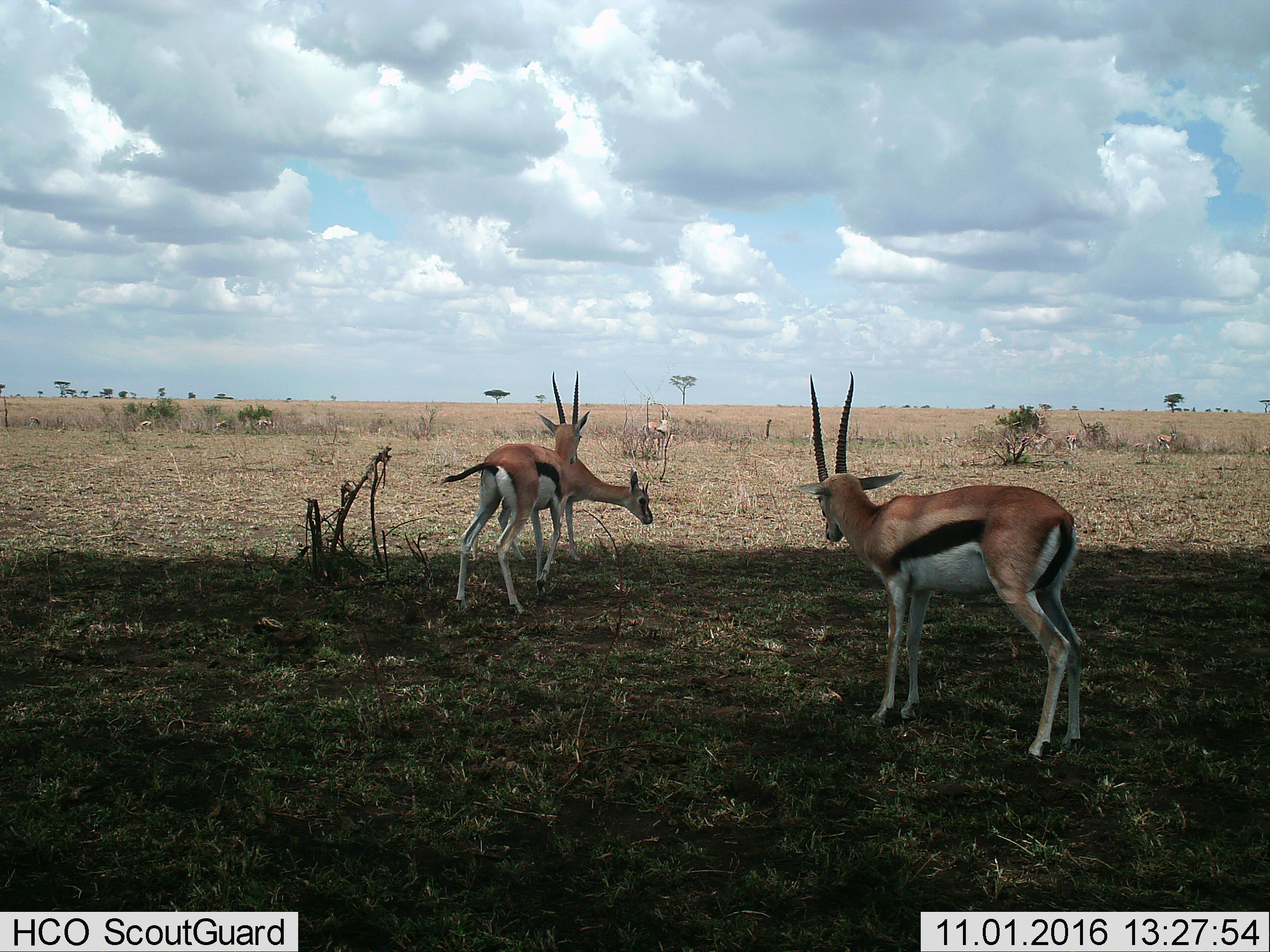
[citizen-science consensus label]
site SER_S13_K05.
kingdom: Animalia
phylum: Chordata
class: Mammalia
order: Artiodactyla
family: Bovidae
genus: Eudorcas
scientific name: Eudorcas thomsonii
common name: thomson's gazelle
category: gazellethomsons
Gazellethomsons (thomson's gazelle) (Eudorcas thomsonii), count 9. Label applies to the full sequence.